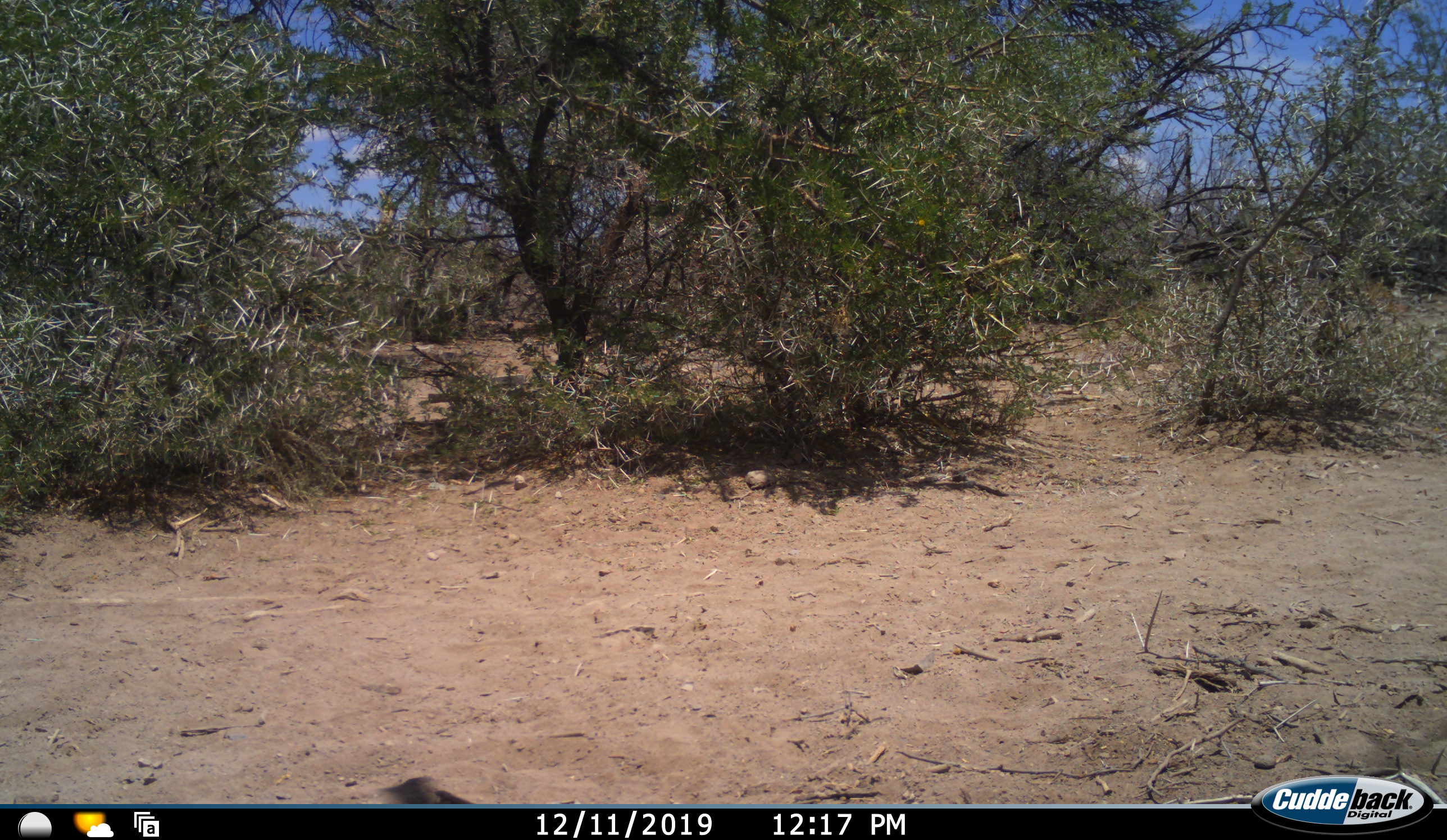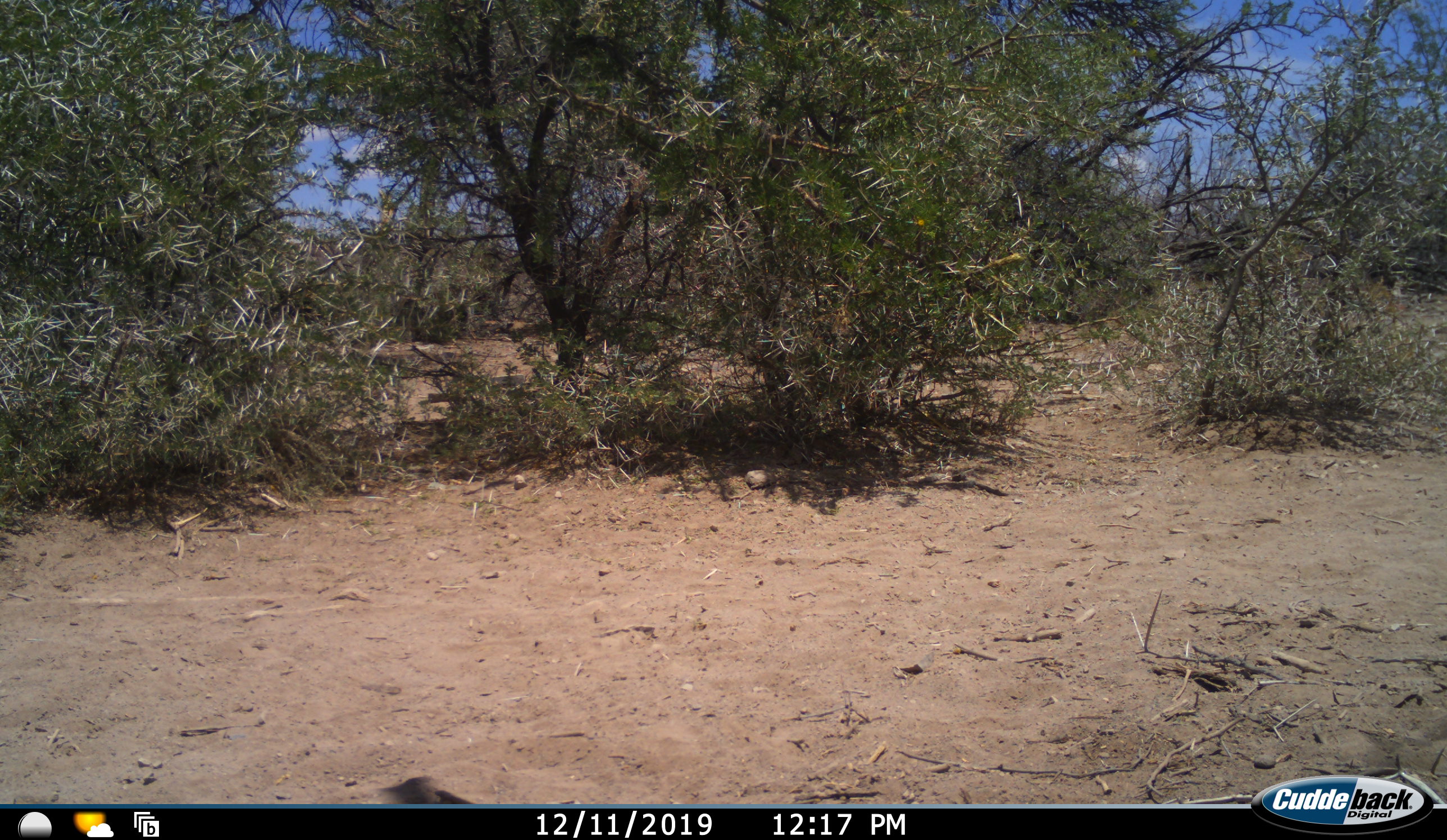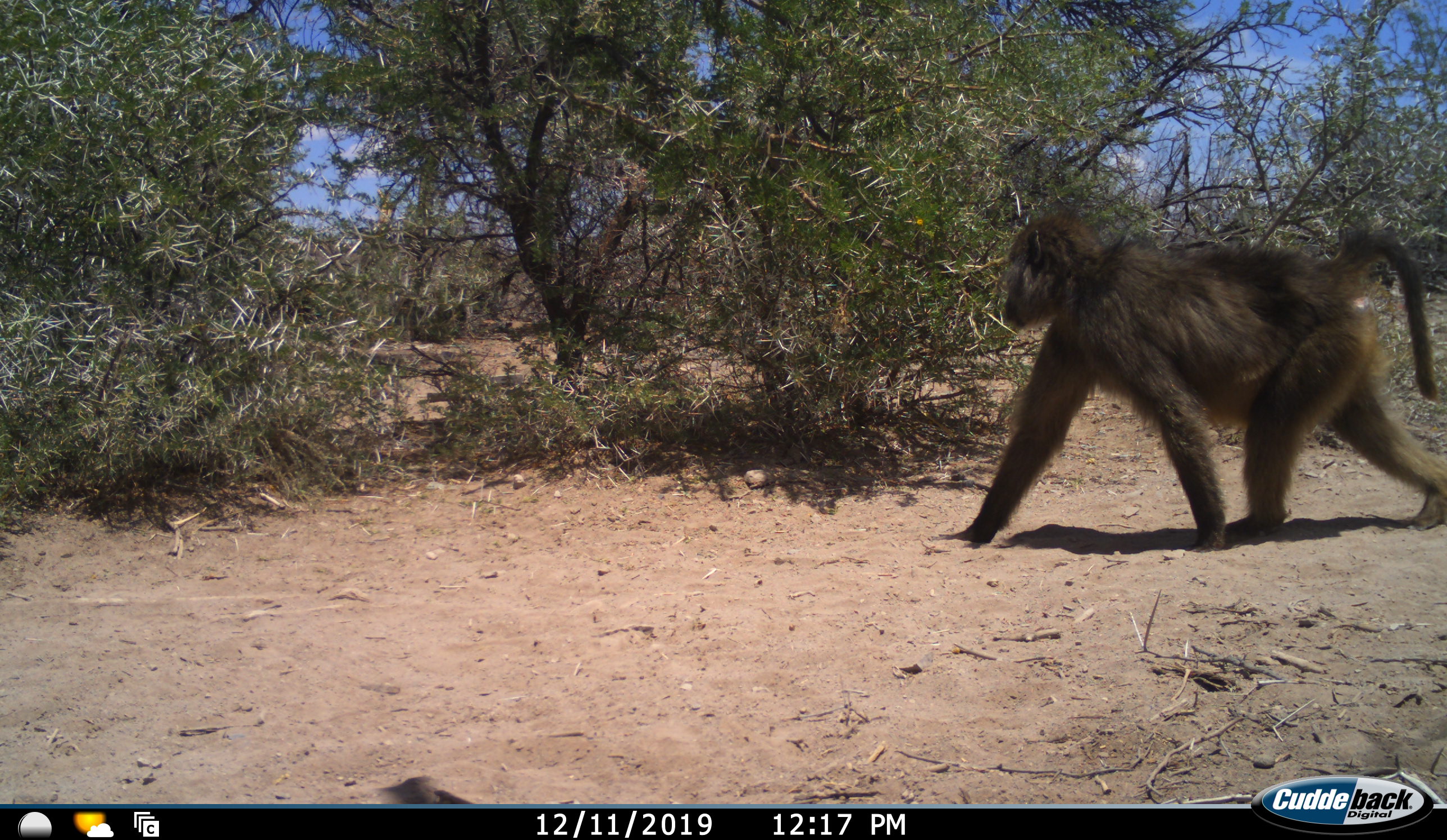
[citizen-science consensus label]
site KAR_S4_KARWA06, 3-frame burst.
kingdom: Animalia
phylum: Chordata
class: Mammalia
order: Primates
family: Cercopithecidae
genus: Papio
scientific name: Papio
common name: baboon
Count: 1.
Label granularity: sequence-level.